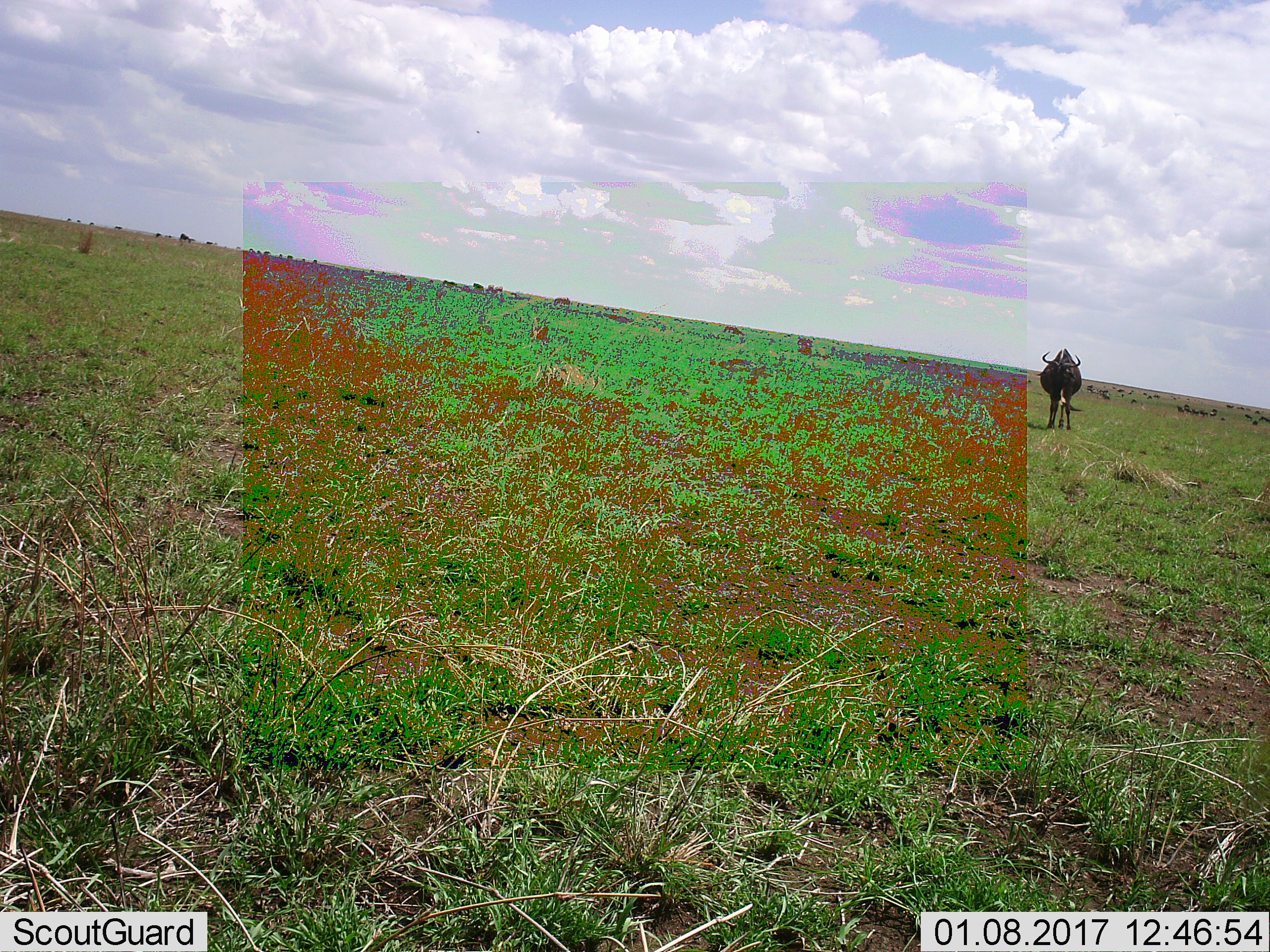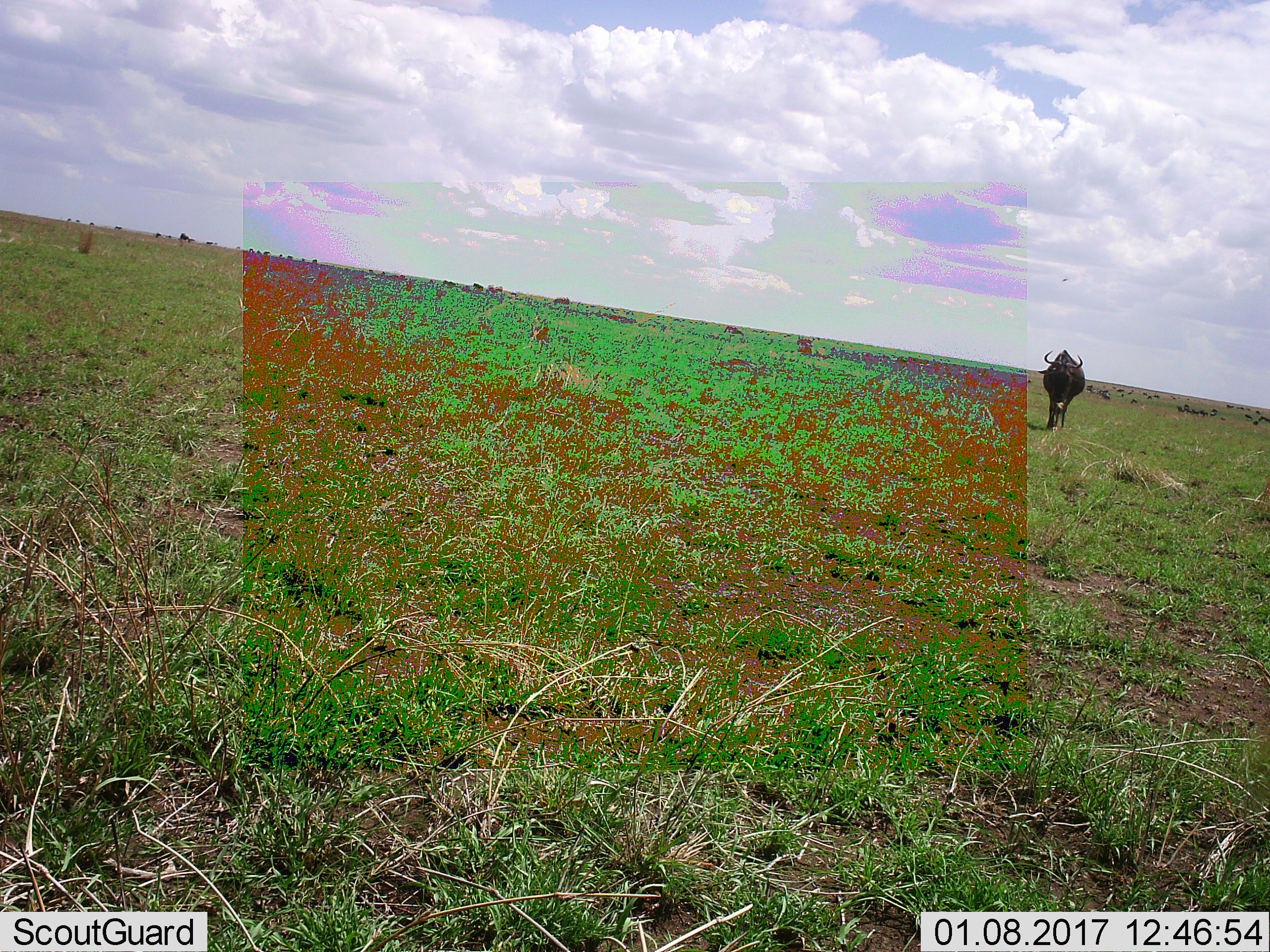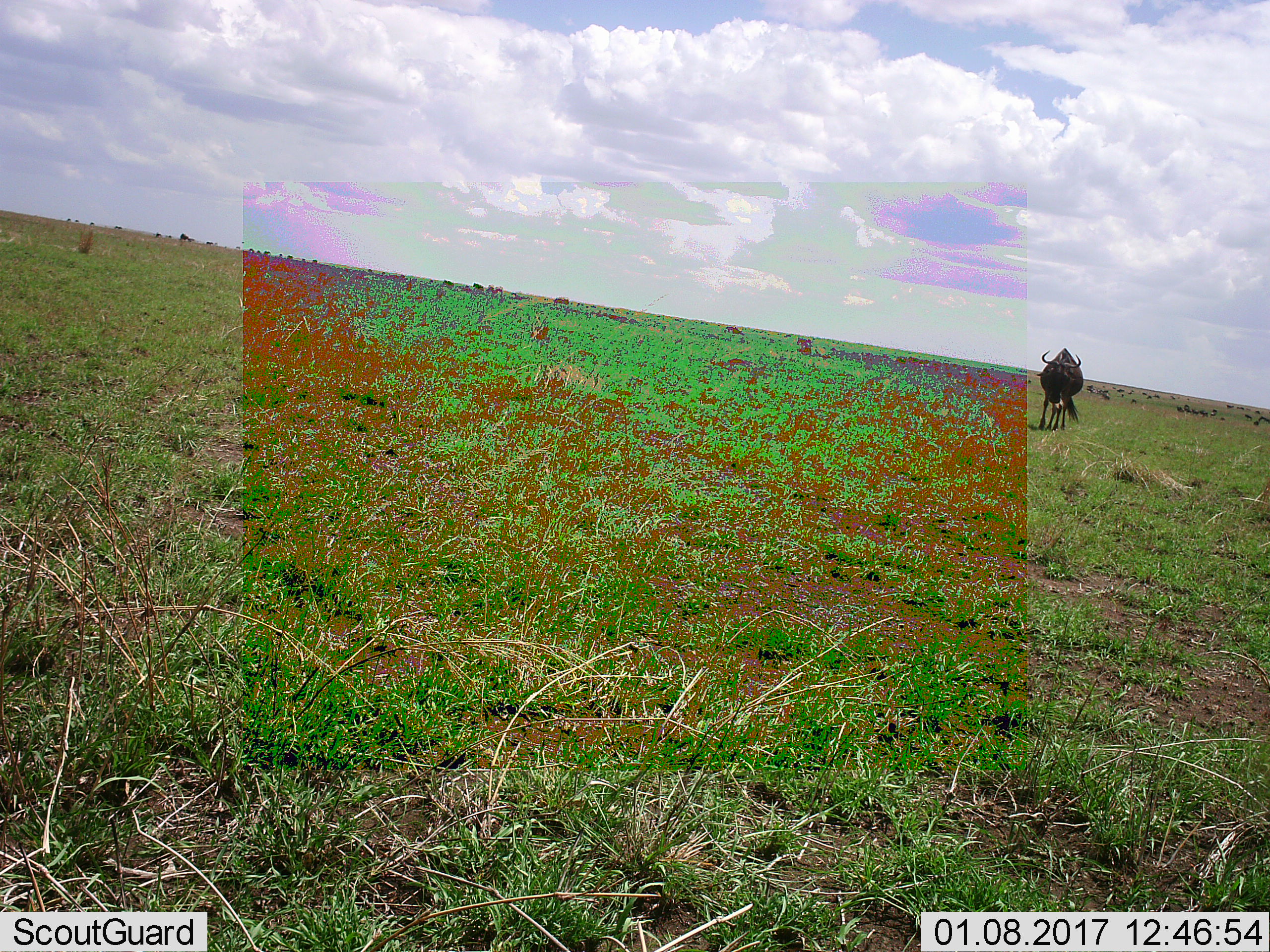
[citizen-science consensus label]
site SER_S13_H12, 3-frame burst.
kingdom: Animalia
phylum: Chordata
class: Mammalia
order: Artiodactyla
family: Bovidae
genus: Connochaetes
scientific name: Connochaetes taurinus taurinus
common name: blue wildebeest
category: wildebeestblue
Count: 1.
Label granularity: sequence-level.